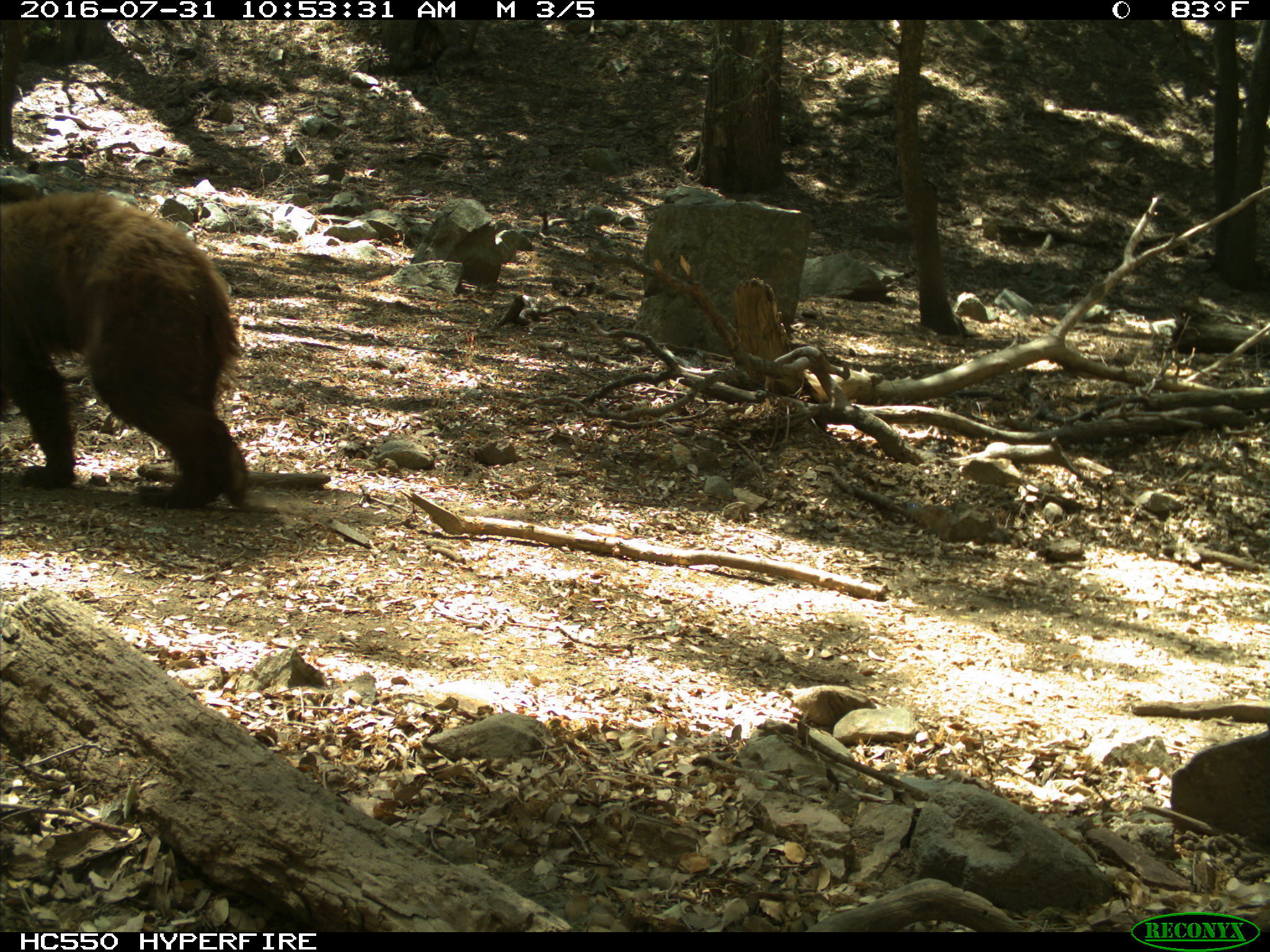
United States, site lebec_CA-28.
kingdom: Animalia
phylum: Chordata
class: Mammalia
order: Carnivora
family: Ursidae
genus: Ursus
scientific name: Ursus americanus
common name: american black bear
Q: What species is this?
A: Ursus americanus (american black bear).